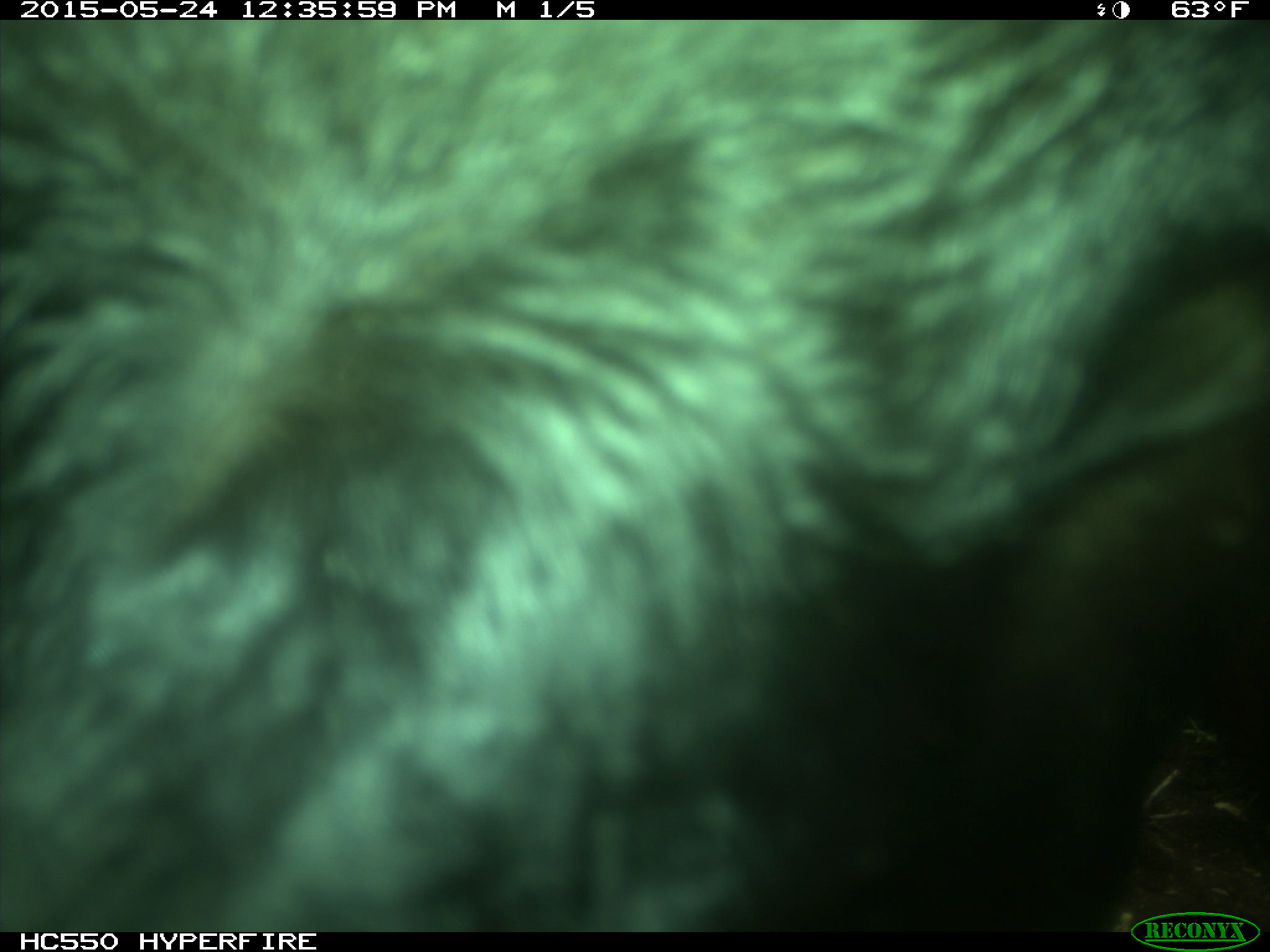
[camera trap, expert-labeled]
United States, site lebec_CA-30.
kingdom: Animalia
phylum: Chordata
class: Mammalia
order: Artiodactyla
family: Bovidae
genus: Bos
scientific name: Bos taurus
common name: domestic cow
Bos taurus (domestic cow).